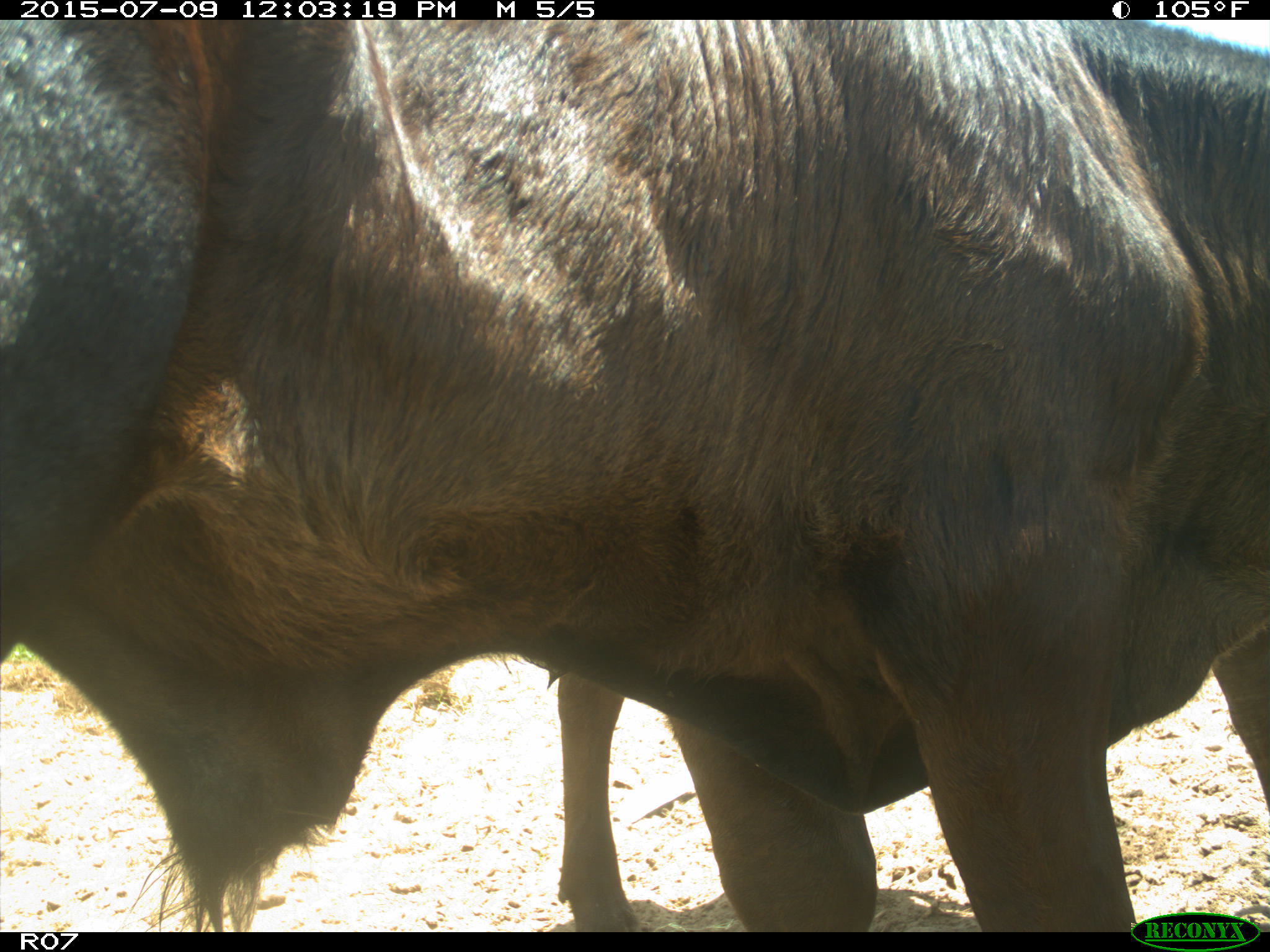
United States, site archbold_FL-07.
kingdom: Animalia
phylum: Chordata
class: Mammalia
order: Artiodactyla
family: Bovidae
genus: Bos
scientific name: Bos taurus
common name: domestic cow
Bos taurus (domestic cow).